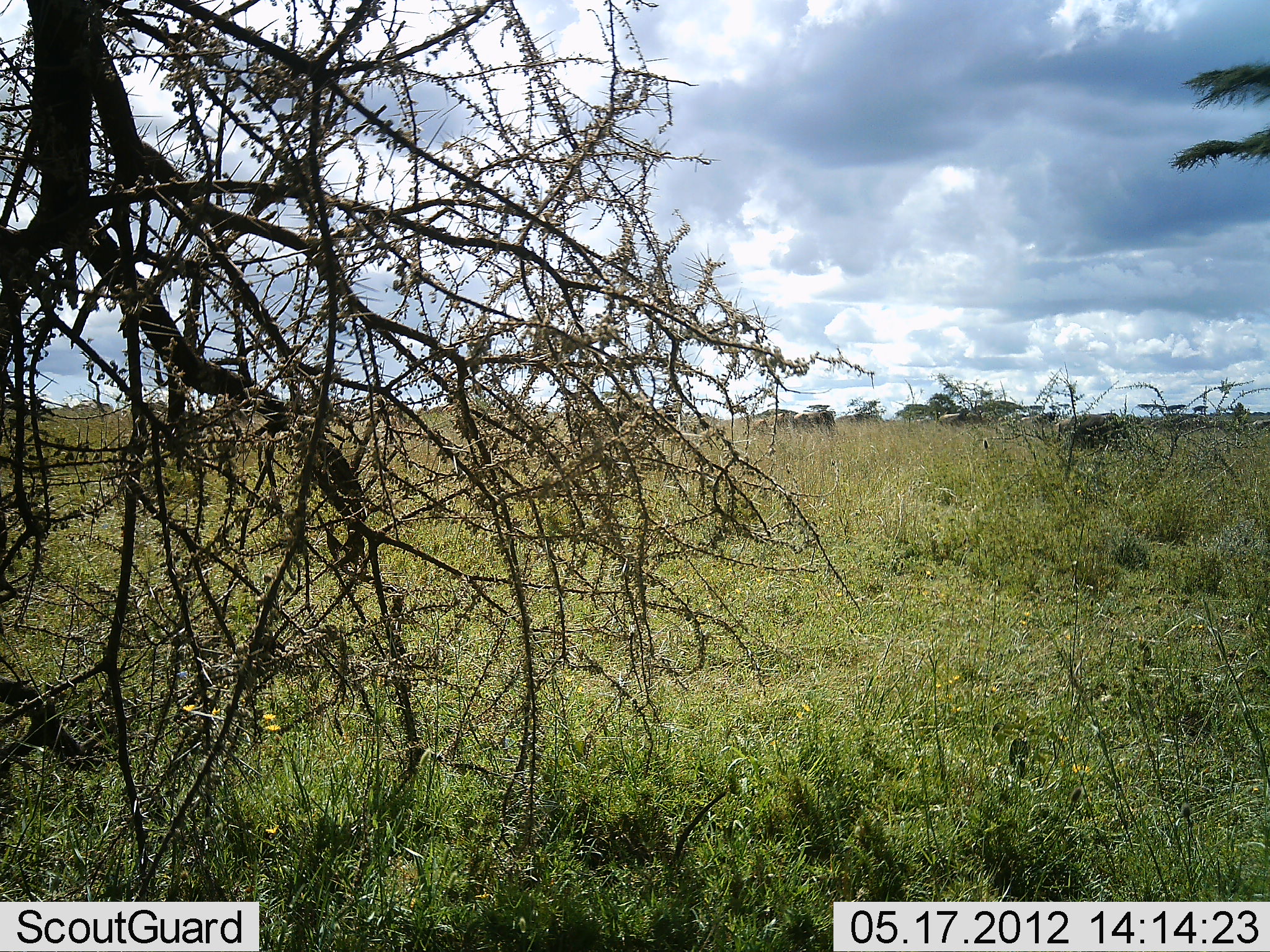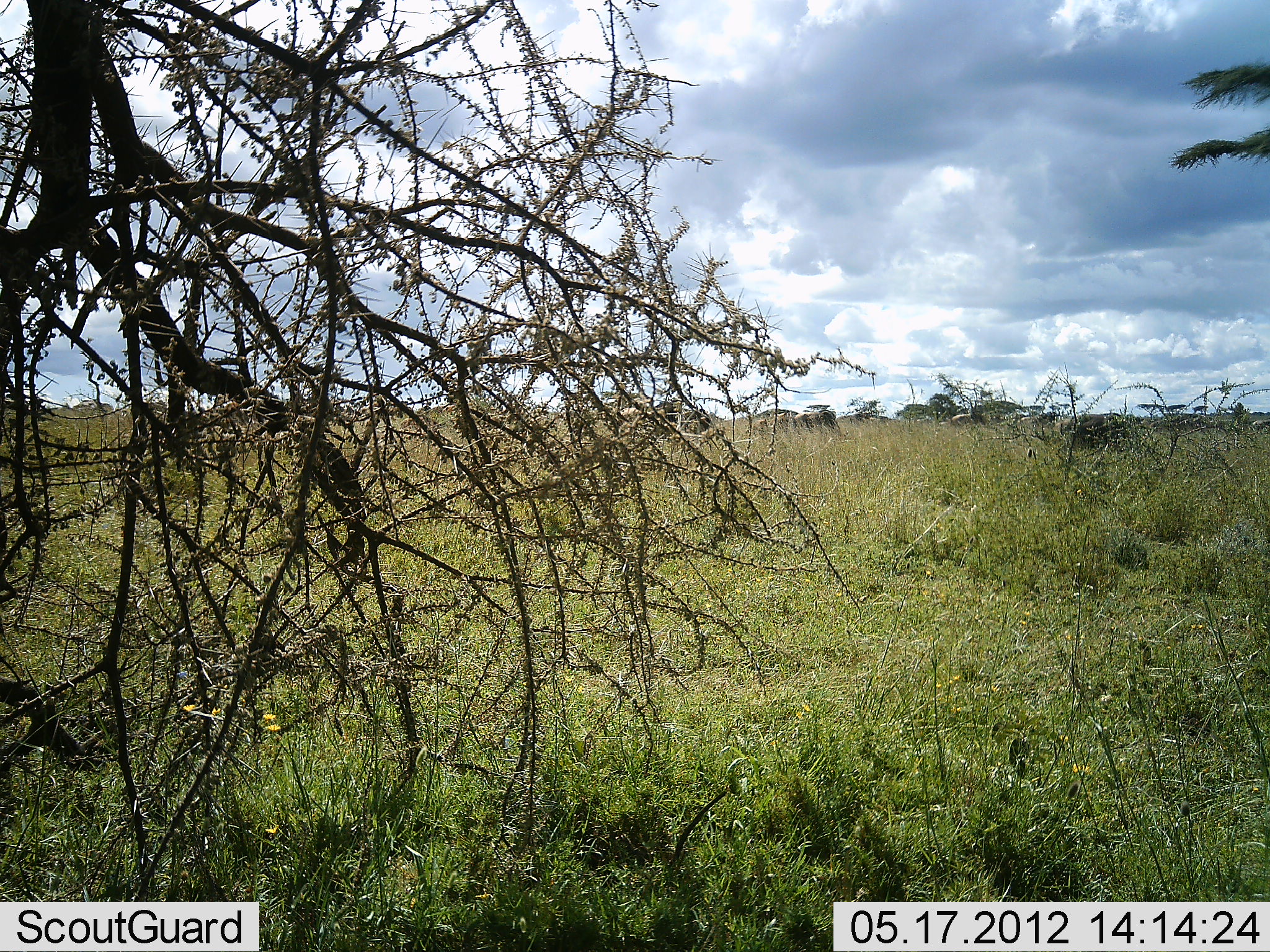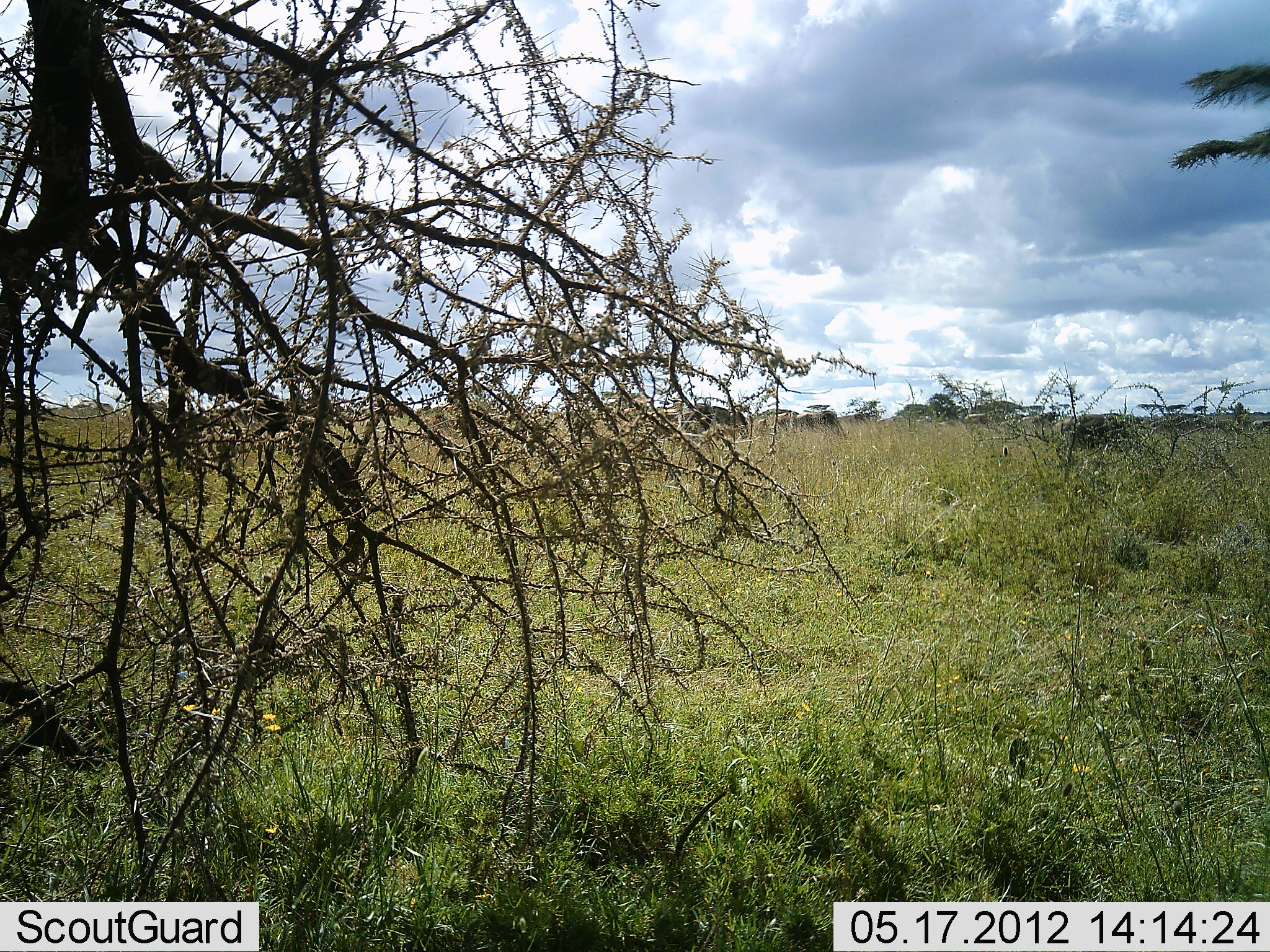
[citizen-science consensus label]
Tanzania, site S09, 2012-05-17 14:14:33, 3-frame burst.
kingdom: Animalia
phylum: Chordata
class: Mammalia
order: Artiodactyla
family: Bovidae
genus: Connochaetes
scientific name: Connochaetes taurinus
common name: blue wildebeest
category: wildebeest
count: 11-50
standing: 10%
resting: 0%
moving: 100%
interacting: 0%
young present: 0%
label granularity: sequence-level